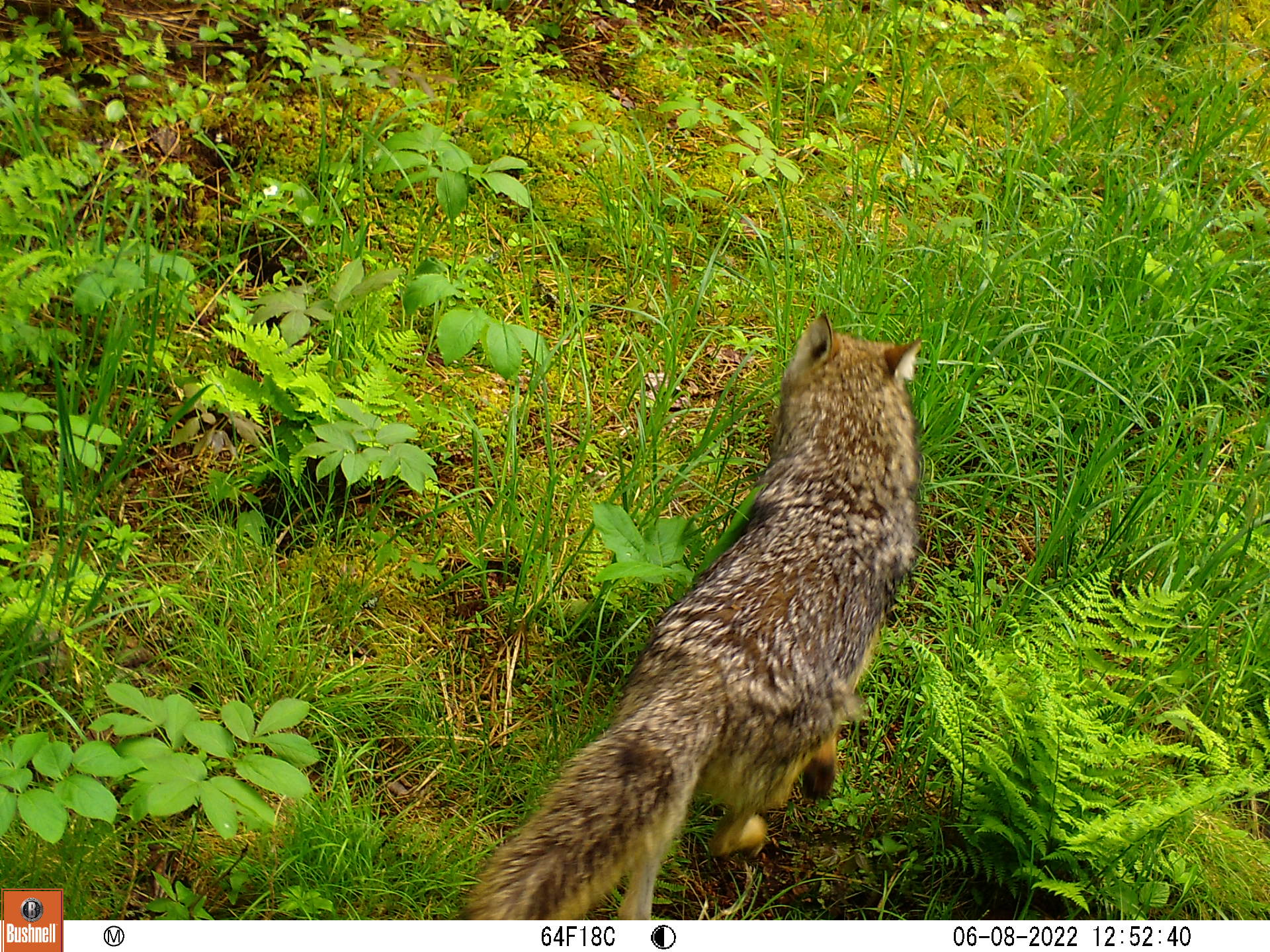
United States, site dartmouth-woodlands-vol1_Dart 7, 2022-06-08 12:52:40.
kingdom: Animalia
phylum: Chordata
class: Mammalia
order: Carnivora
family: Canidae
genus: Canis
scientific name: Canis latrans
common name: coyote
Coyote (Canis latrans).